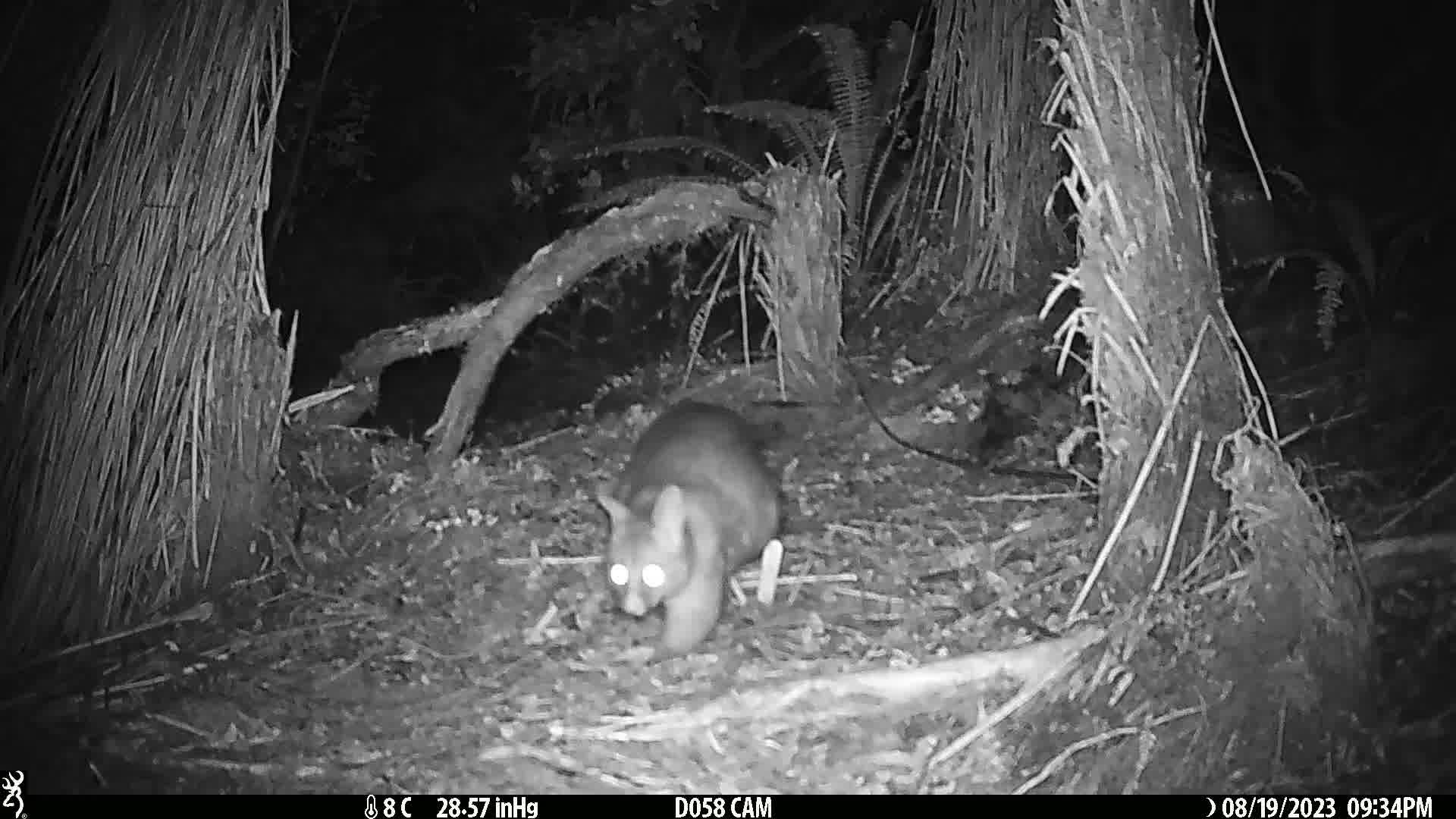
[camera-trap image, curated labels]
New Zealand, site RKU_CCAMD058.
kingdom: Animalia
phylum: Chordata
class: Mammalia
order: Diprotodontia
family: Phalangeridae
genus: Trichosurus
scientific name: Trichosurus vulpecula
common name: common brushtail possum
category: possum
Possum (common brushtail possum) (Trichosurus vulpecula).